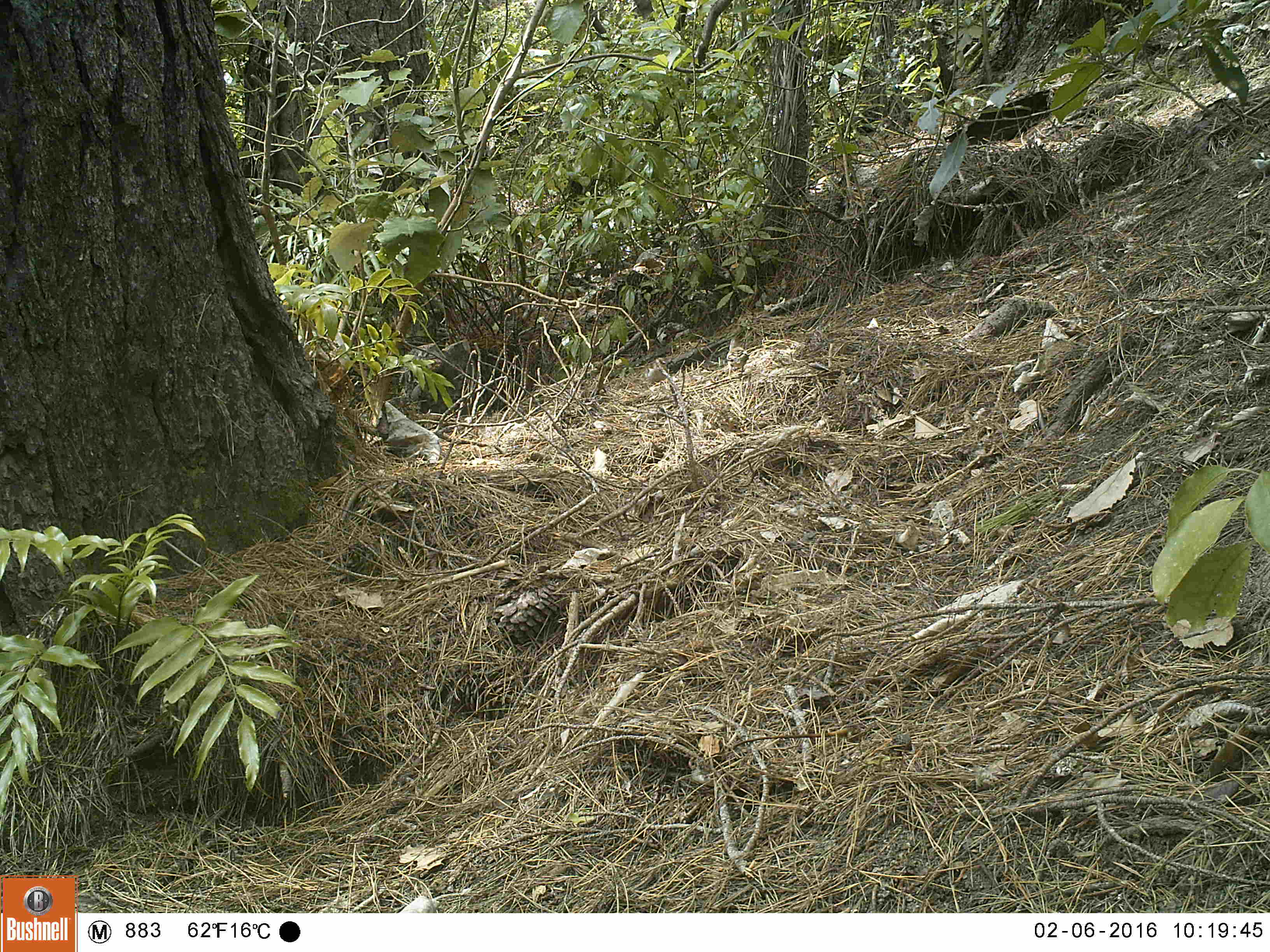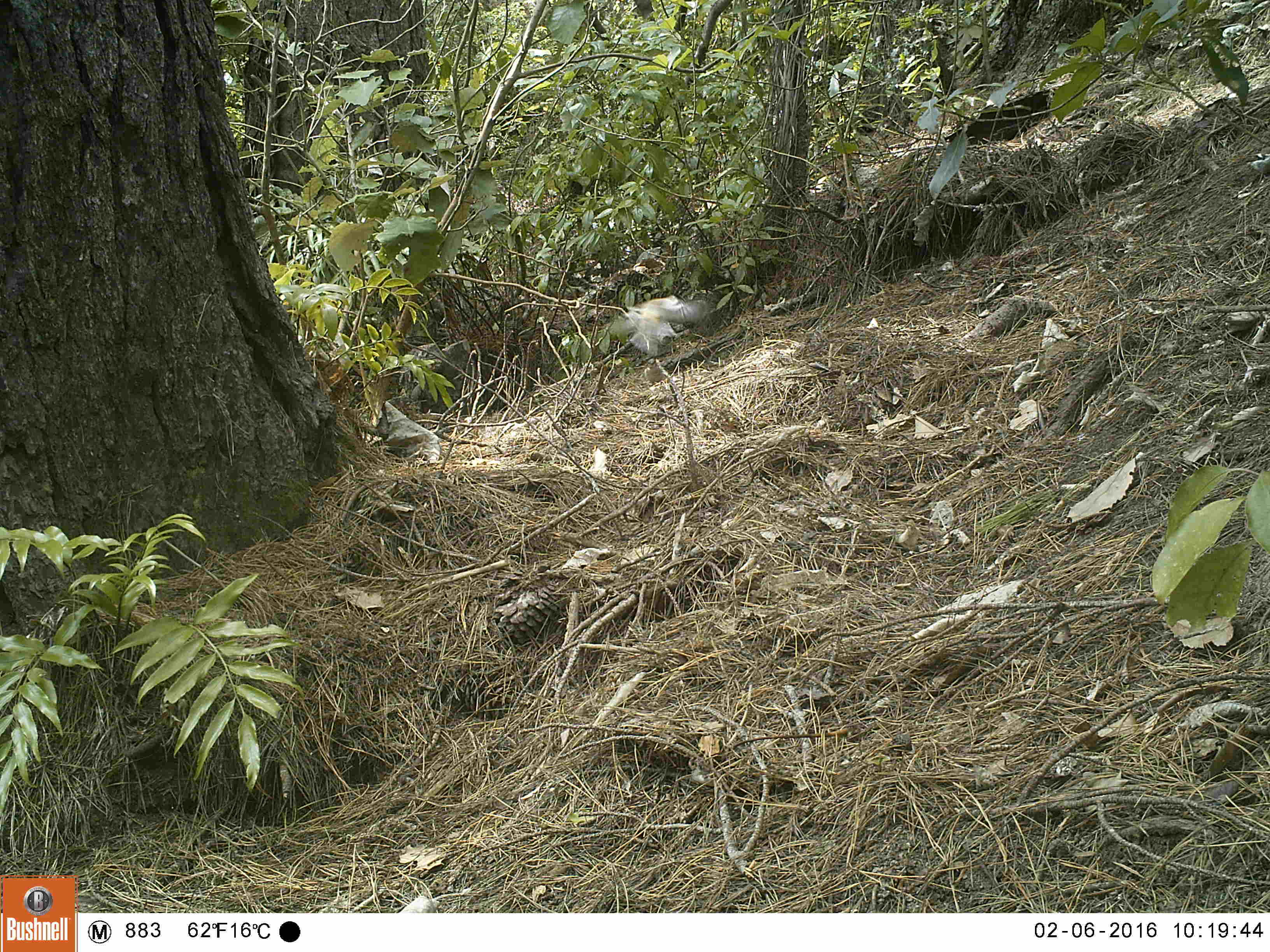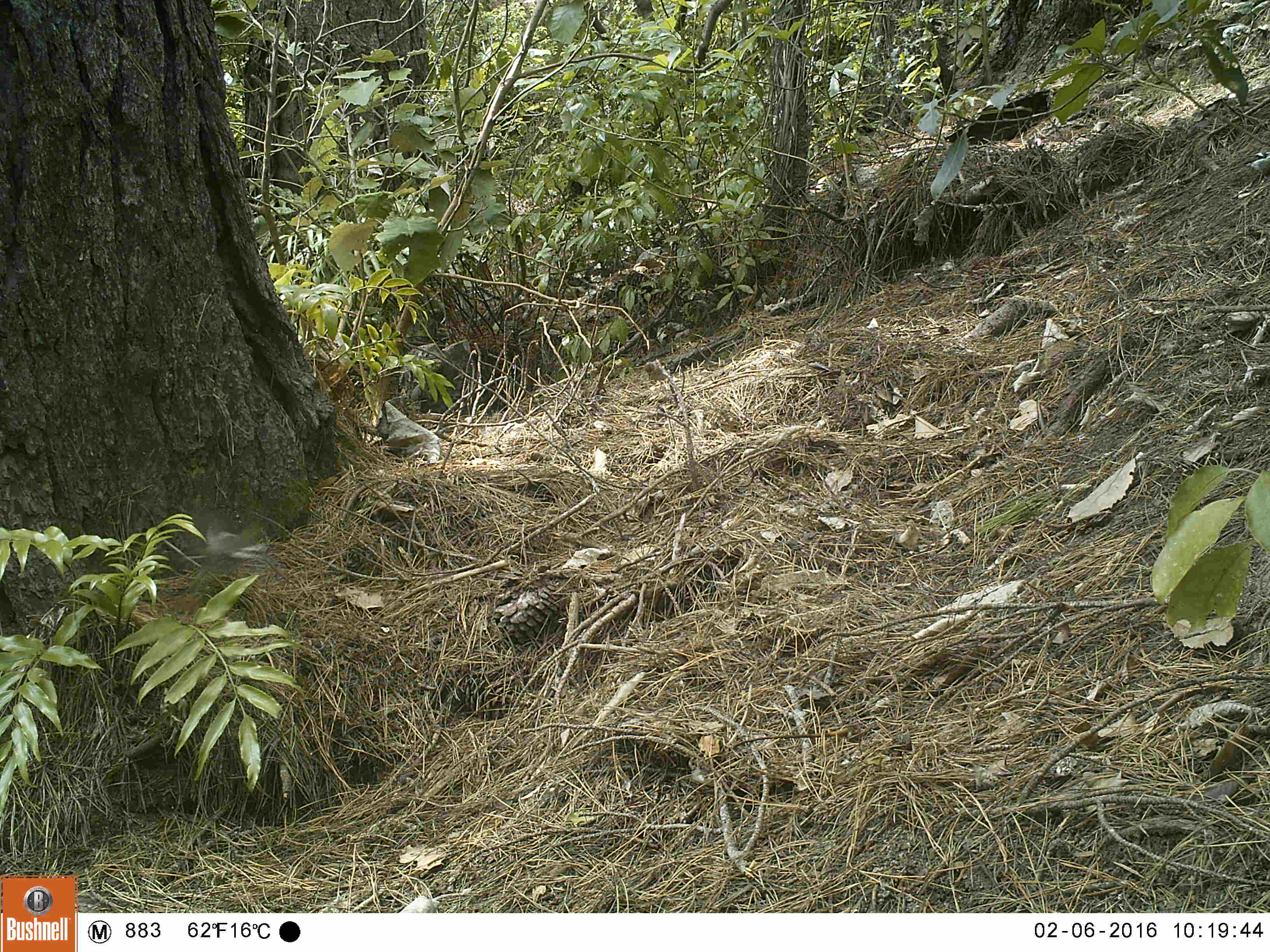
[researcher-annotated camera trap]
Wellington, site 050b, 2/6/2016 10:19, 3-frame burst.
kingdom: Animalia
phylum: Chordata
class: Aves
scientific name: Aves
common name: bird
Bird (Aves).